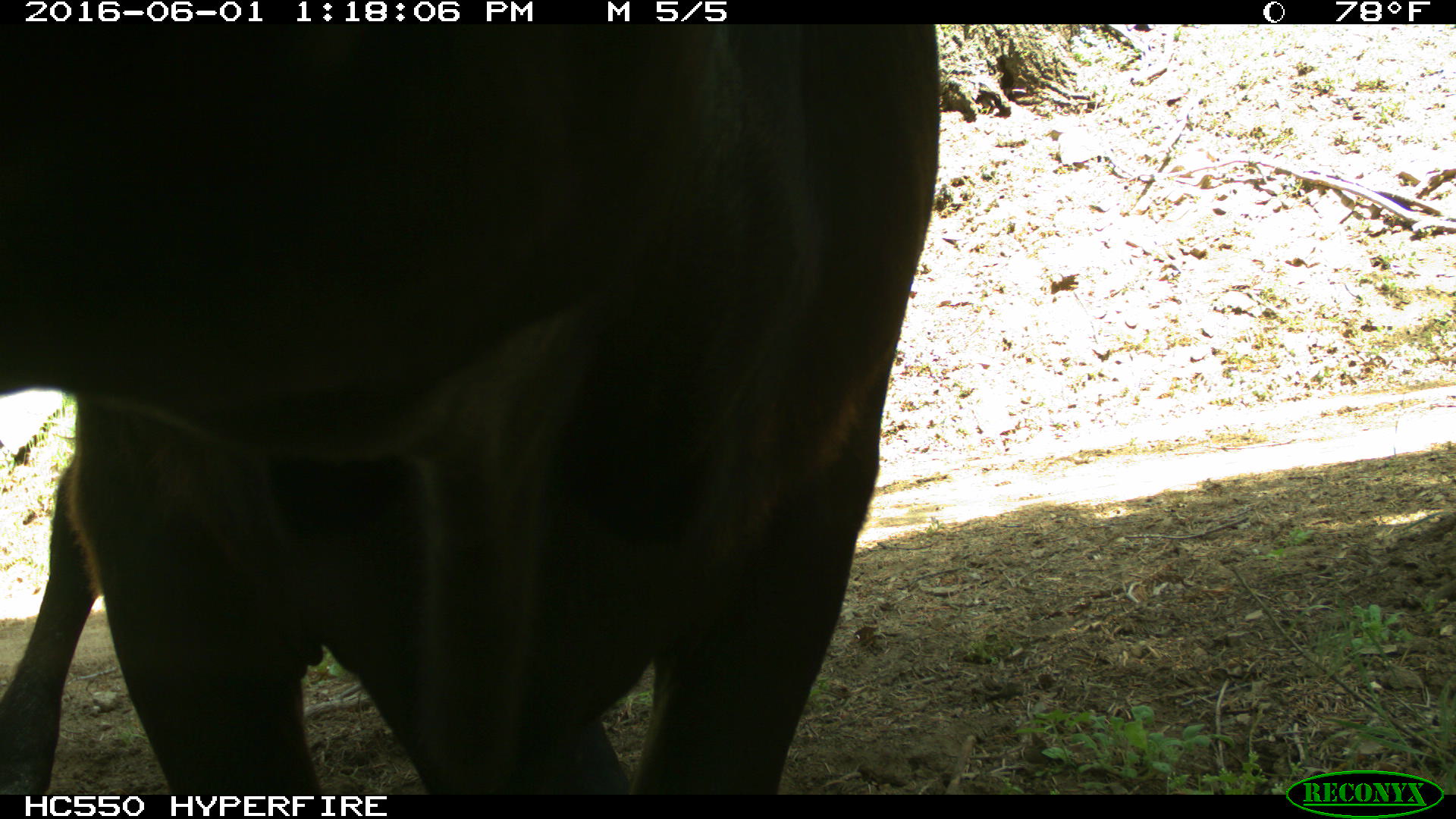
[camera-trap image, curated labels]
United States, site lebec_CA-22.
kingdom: Animalia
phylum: Chordata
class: Mammalia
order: Artiodactyla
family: Bovidae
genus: Bos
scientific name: Bos taurus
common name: domestic cow